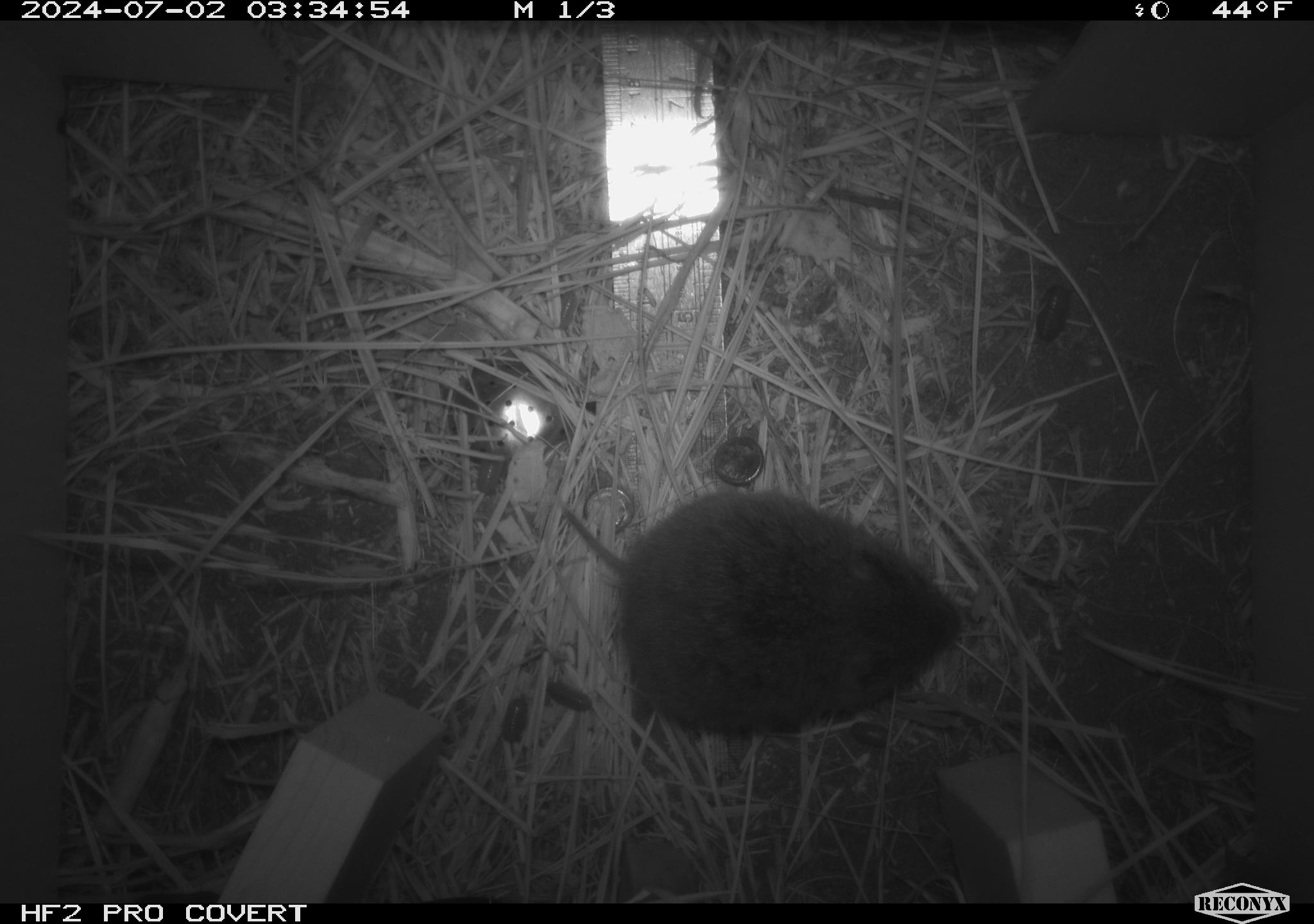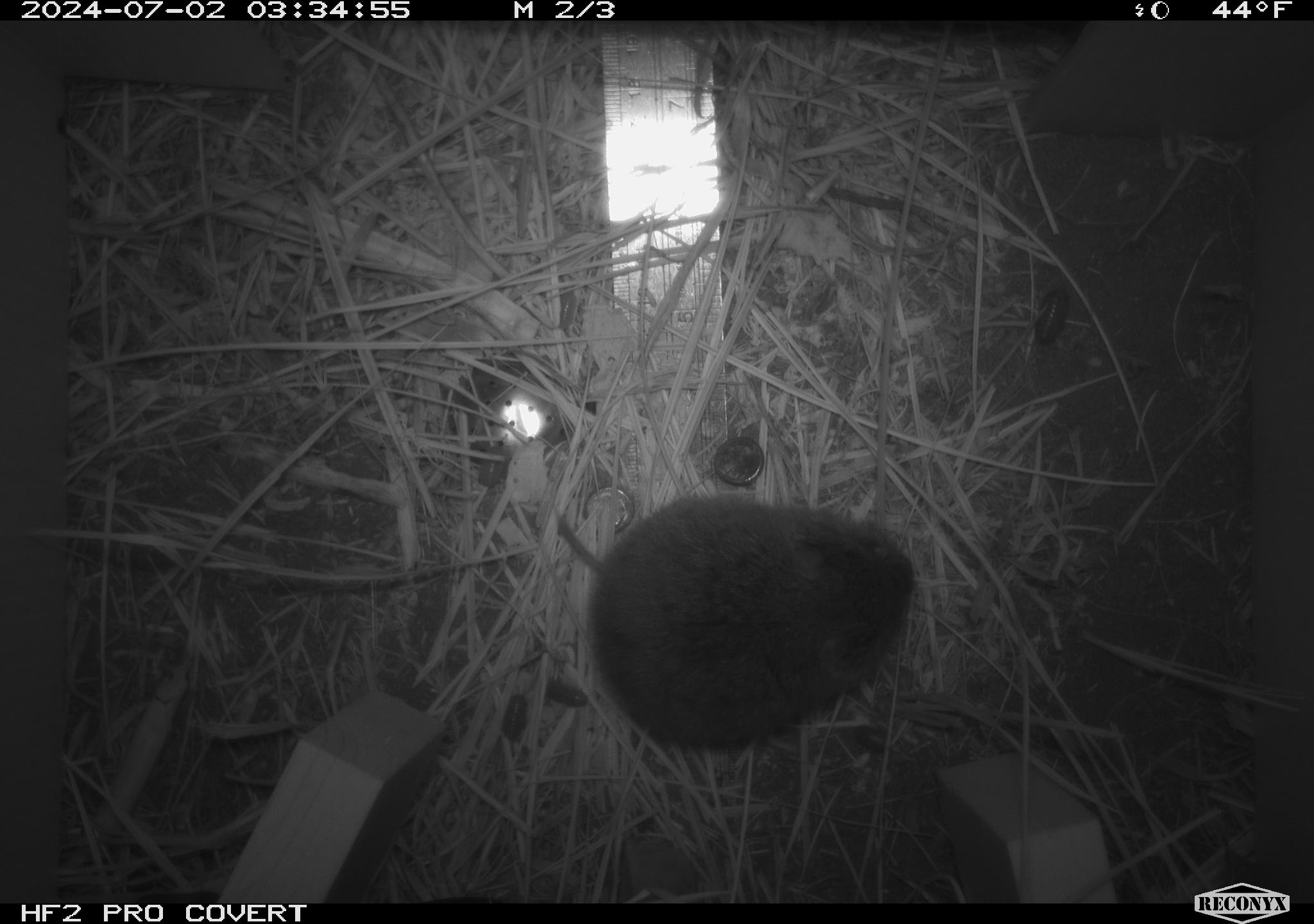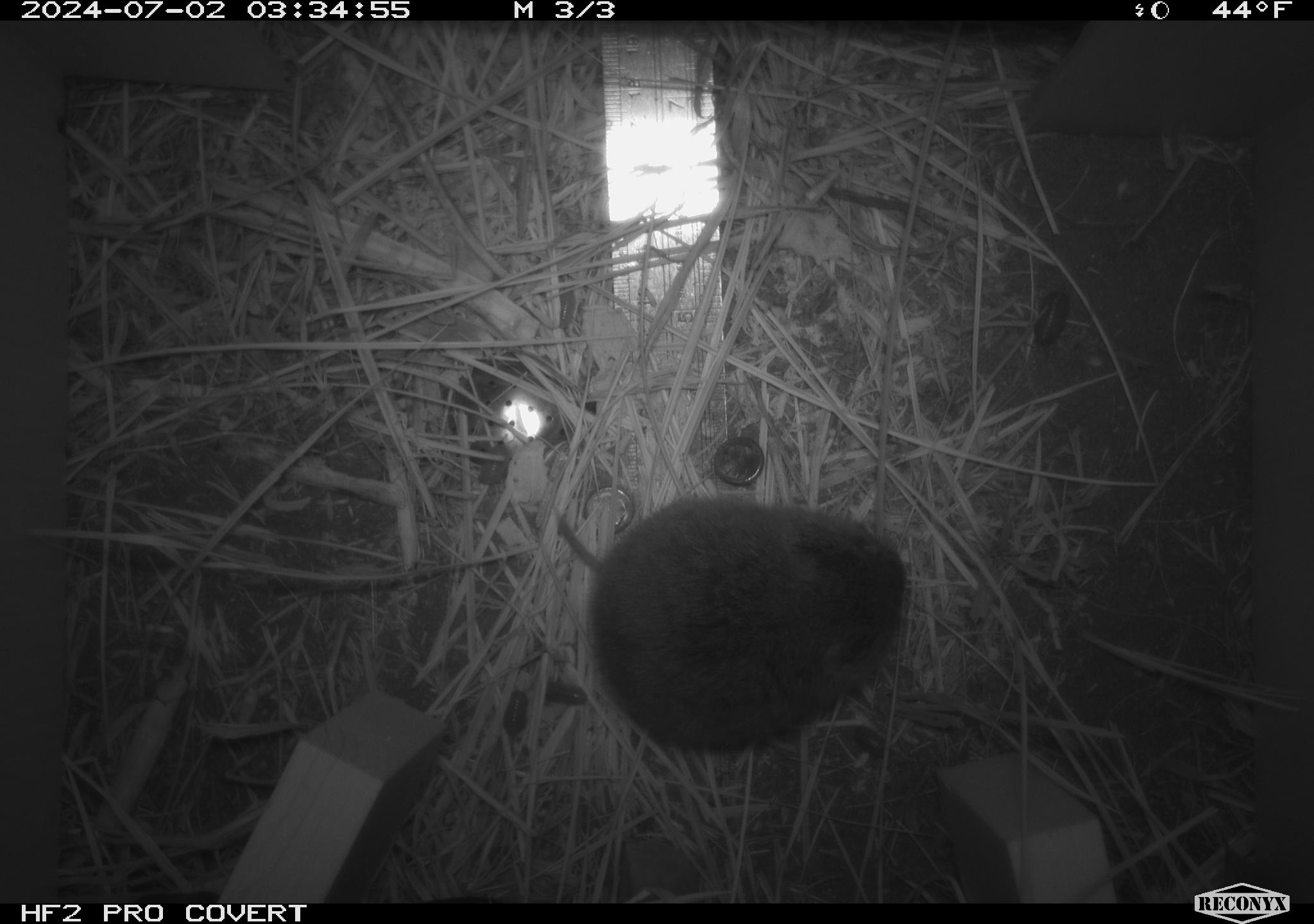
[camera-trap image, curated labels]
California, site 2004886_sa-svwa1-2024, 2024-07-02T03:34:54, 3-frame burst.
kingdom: Animalia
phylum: Chordata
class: Mammalia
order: Rodentia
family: Cricetidae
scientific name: Arvicolinae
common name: voles, lemmings, and muskrats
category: arvicolinae subfamily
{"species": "arvicolinae subfamily (voles, lemmings, and muskrats) (Arvicolinae)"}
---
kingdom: Animalia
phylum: Arthropoda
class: Malacostraca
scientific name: Malacostraca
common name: amphipods, crabs, isopods, krill, lobsters and shrimps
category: malacostracan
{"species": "malacostracan (amphipods, crabs, isopods, krill, lobsters and shrimps) (Malacostraca)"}